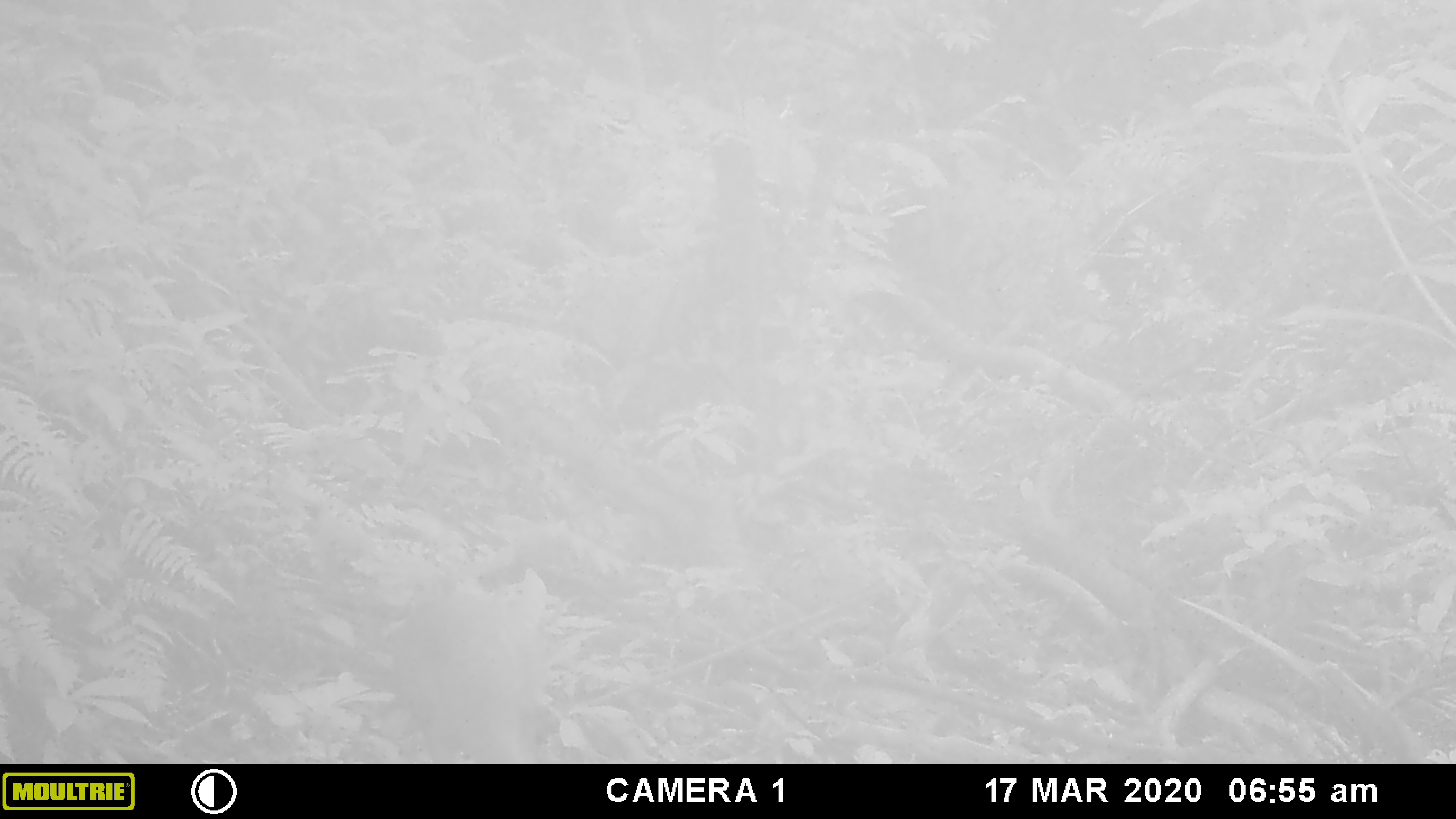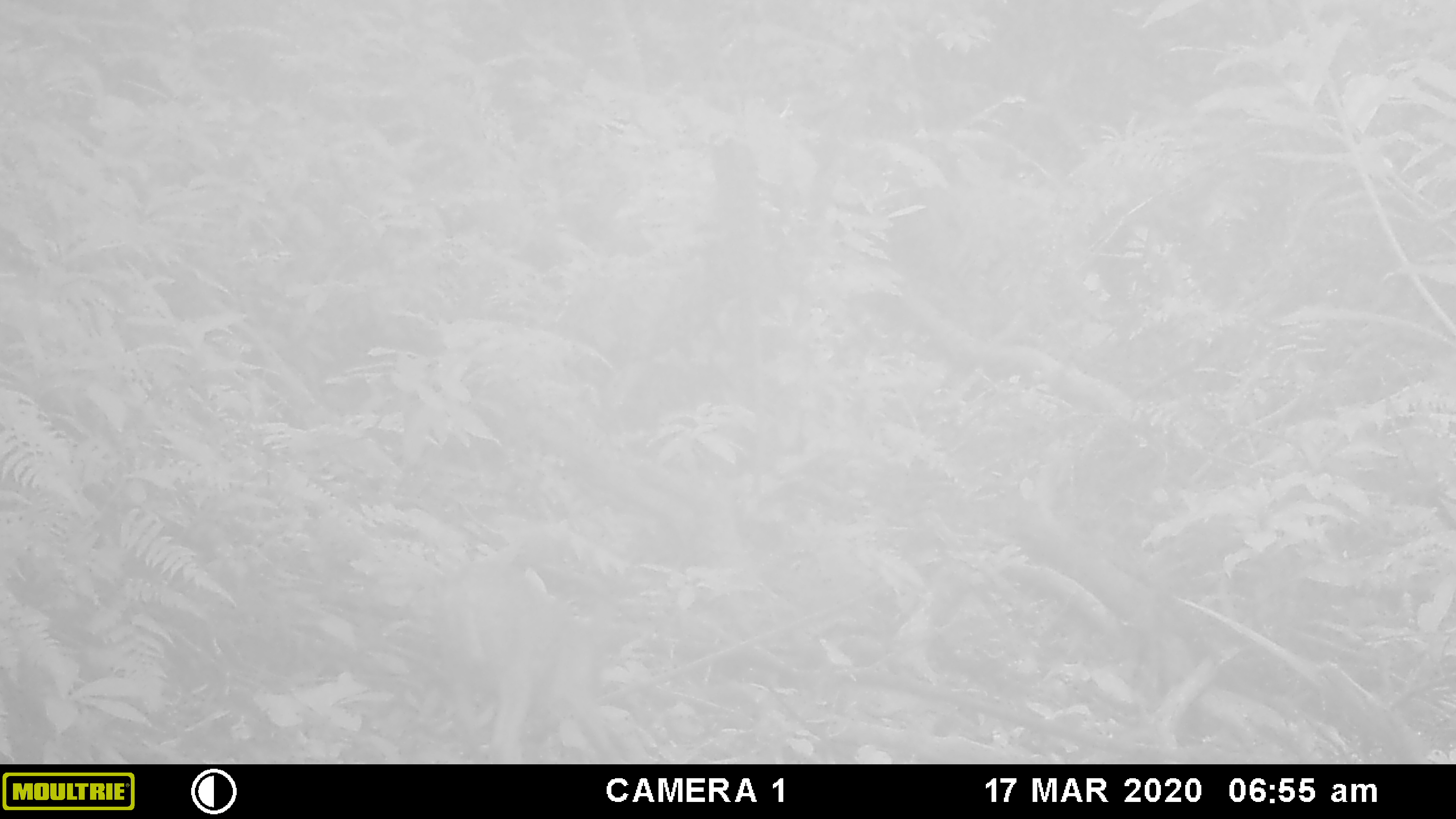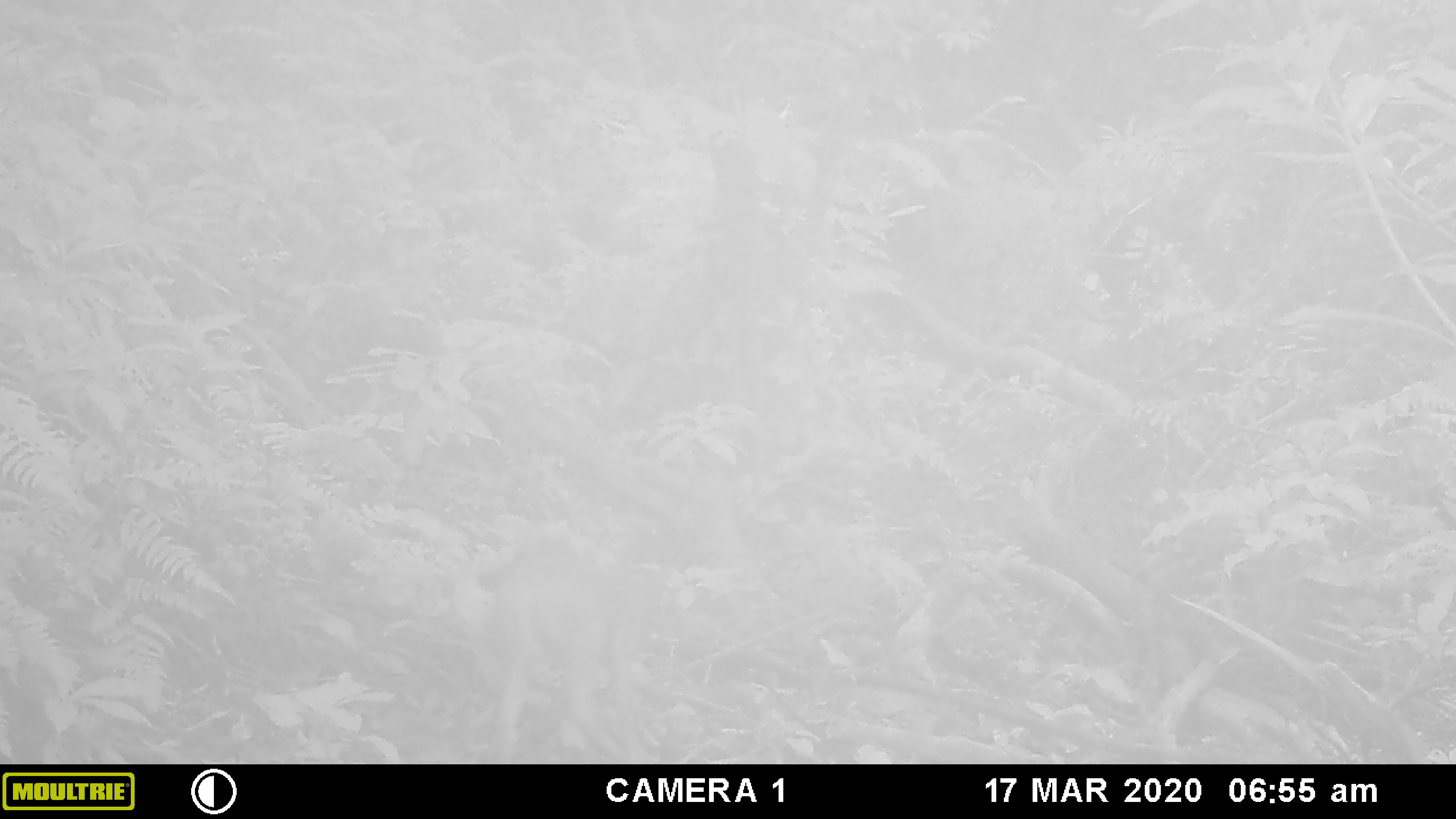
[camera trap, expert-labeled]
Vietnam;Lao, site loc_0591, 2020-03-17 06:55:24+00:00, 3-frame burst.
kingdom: Animalia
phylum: Chordata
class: Mammalia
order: Artiodactyla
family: Cervidae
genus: Muntiacus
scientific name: Muntiacus muntjak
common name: red muntjac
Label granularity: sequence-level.